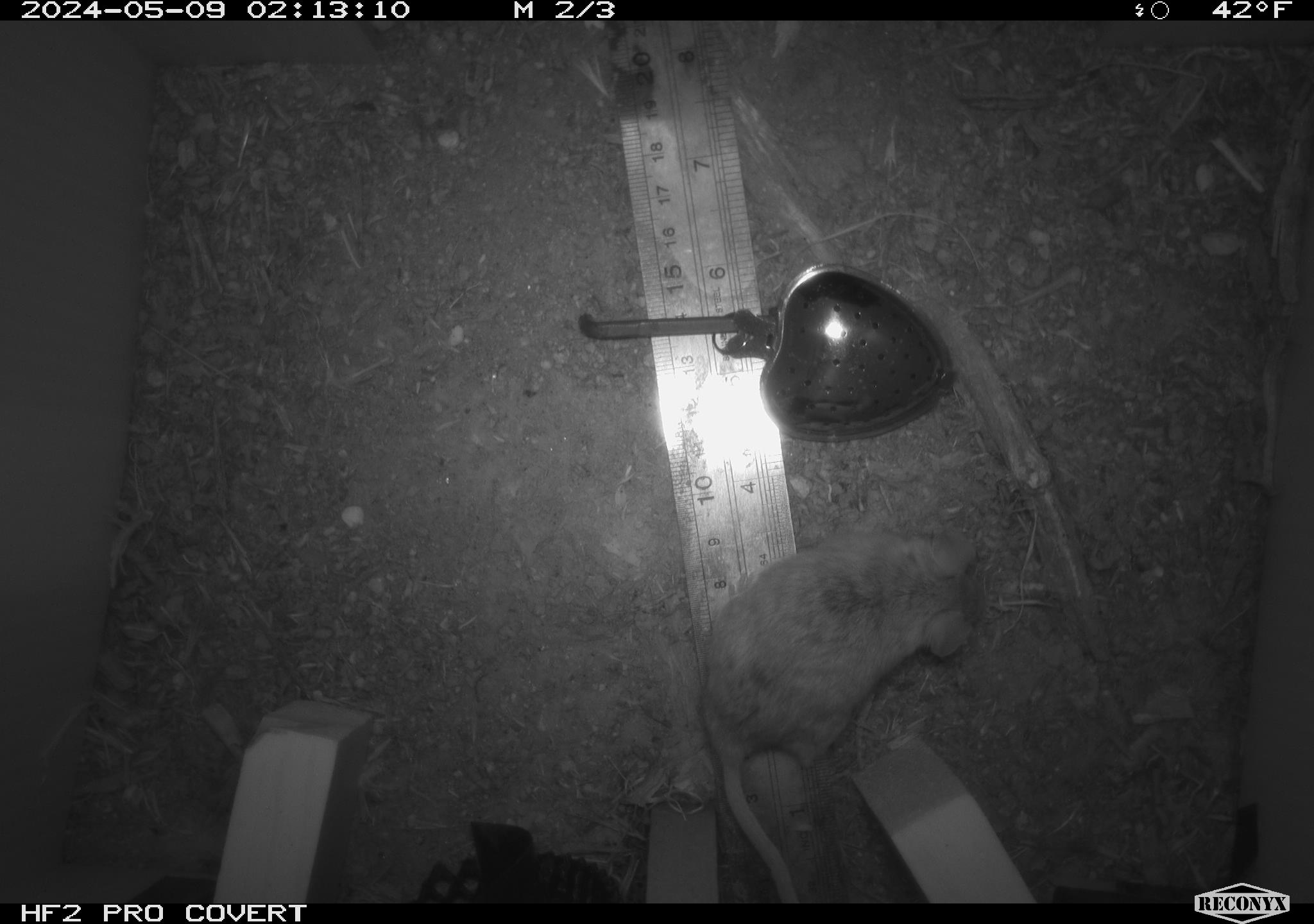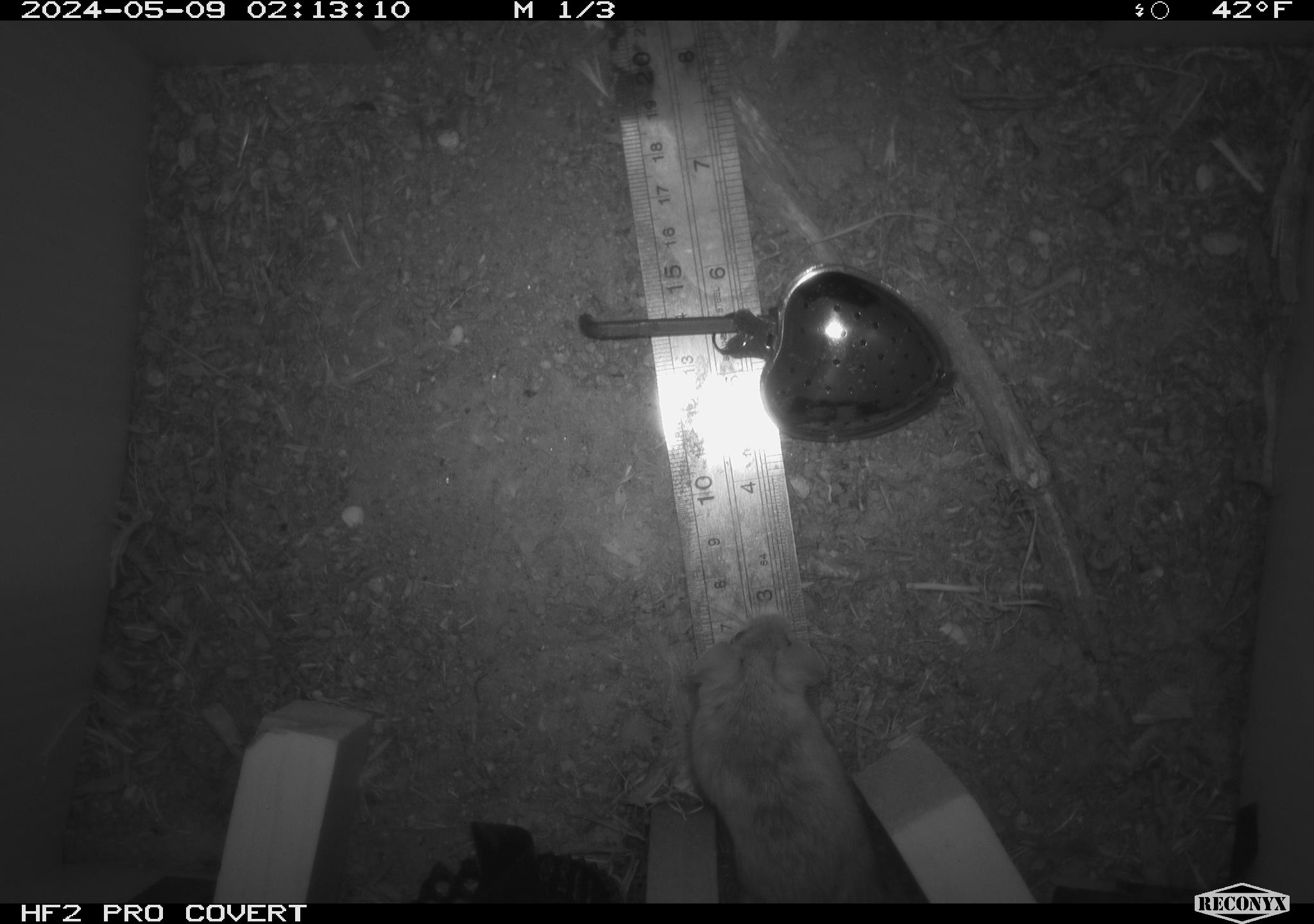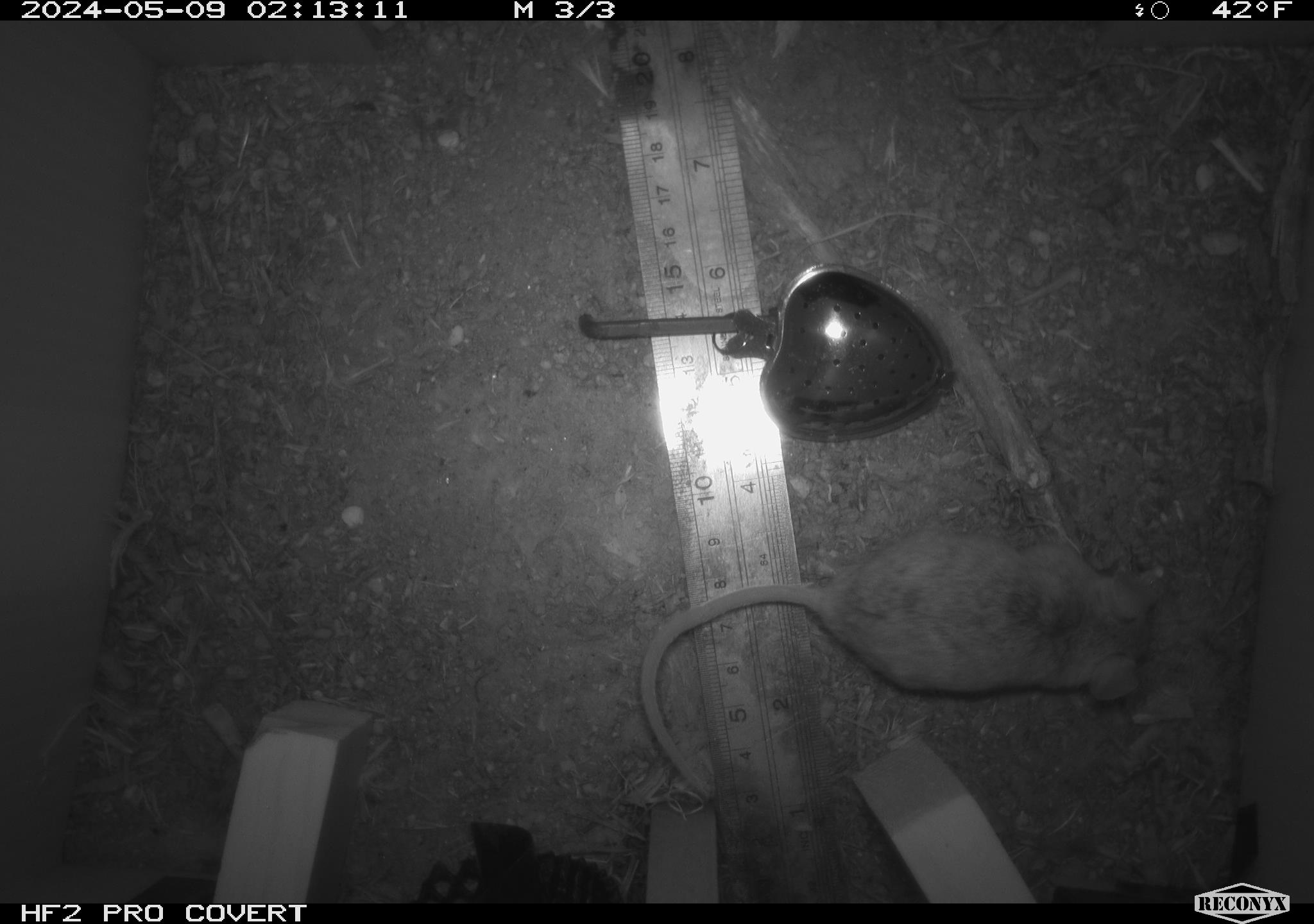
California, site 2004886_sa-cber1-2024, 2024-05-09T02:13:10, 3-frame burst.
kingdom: Animalia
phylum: Chordata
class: Mammalia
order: Rodentia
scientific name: Rodentia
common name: mouse species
Mouse species (Rodentia).